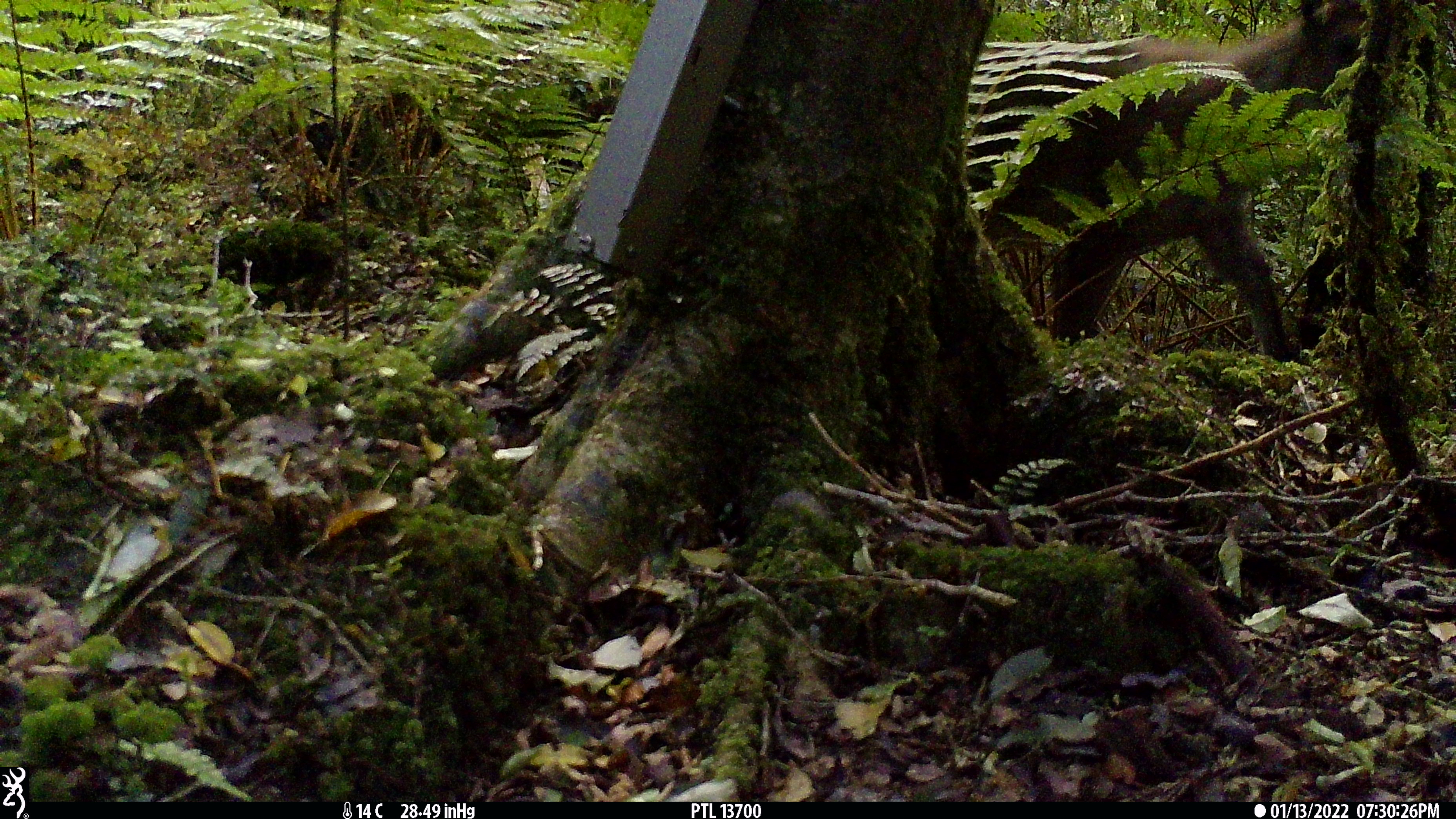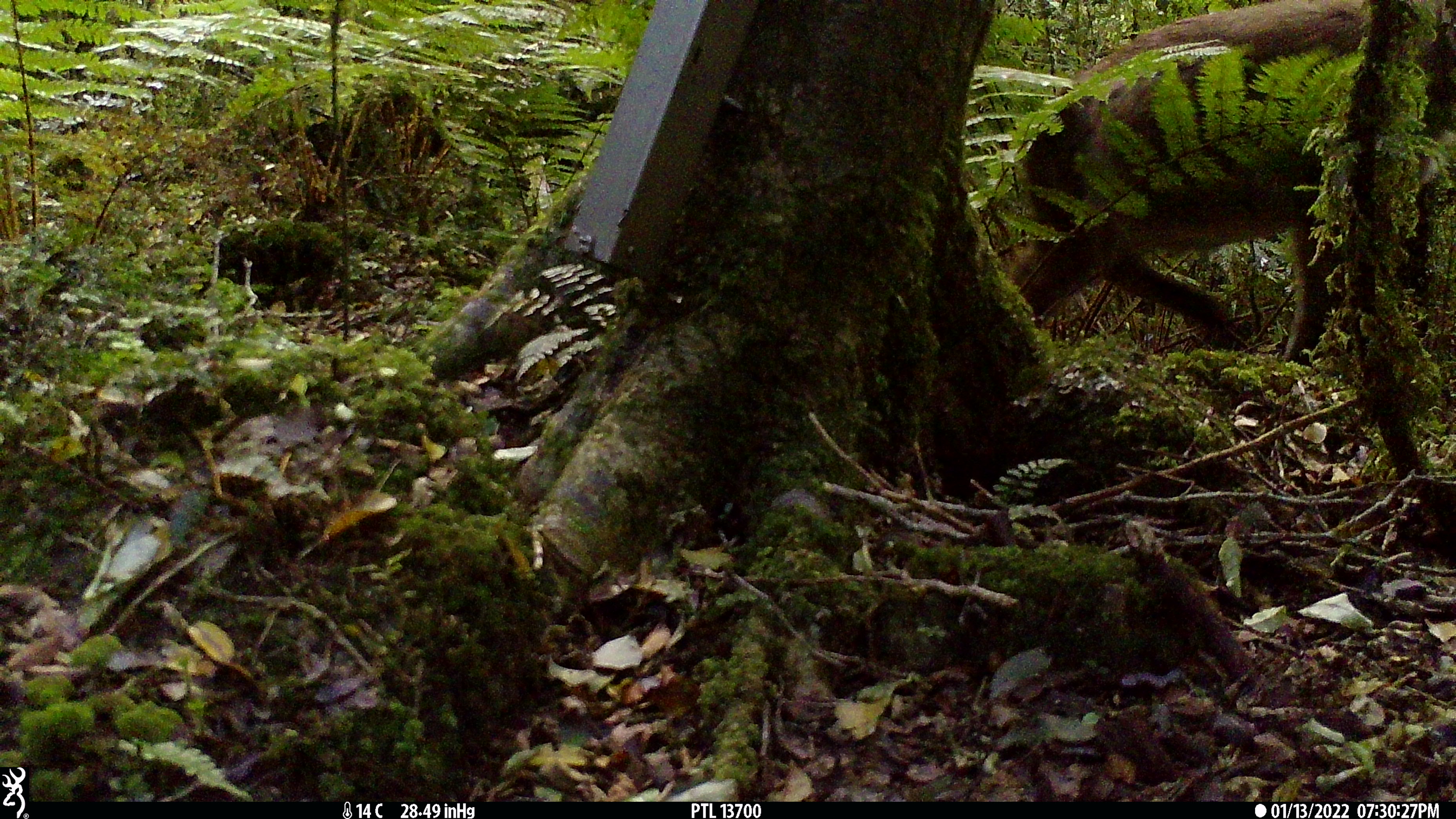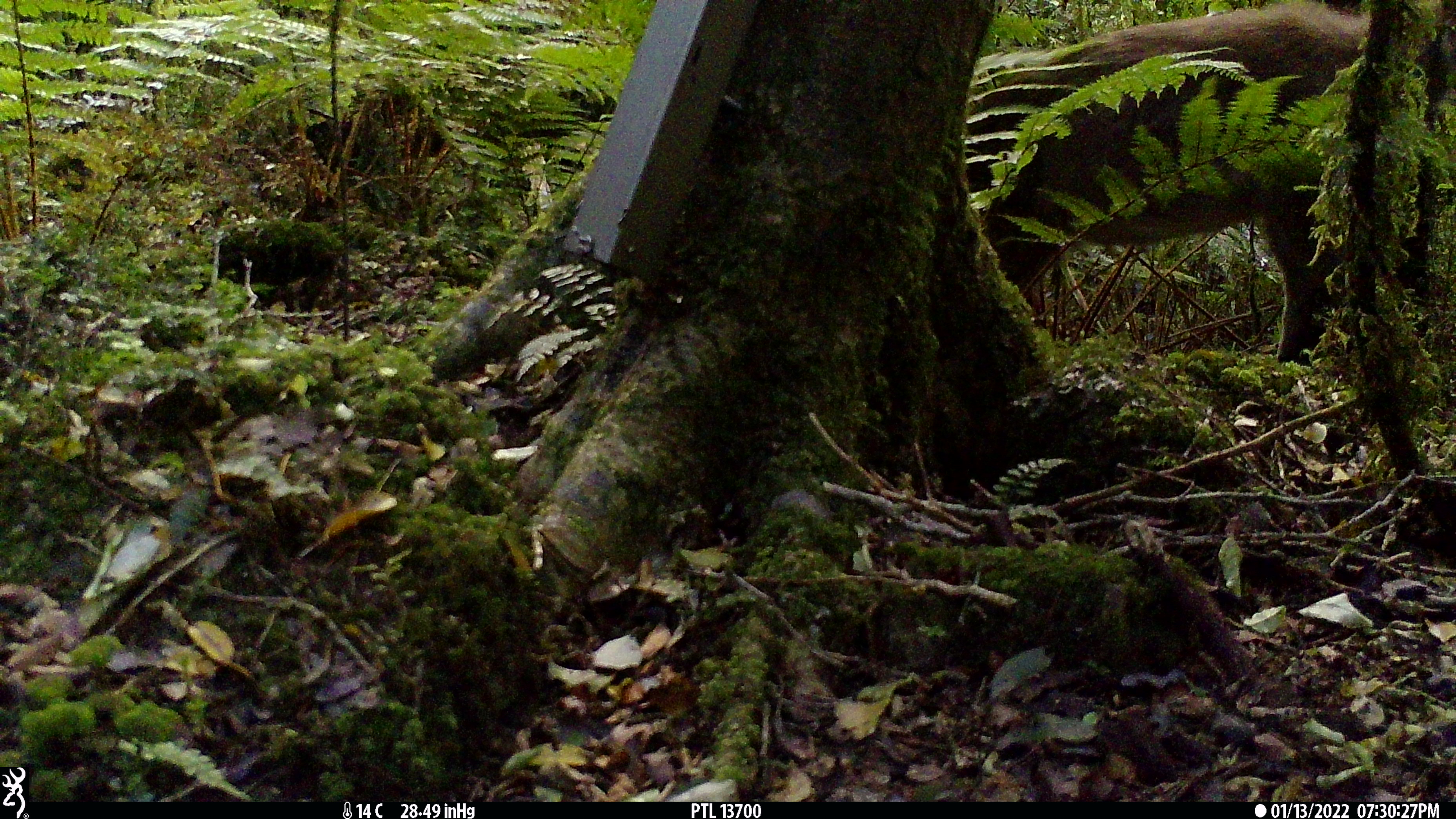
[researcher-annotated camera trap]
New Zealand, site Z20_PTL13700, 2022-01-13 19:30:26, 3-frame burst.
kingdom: Animalia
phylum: Chordata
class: Mammalia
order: Artiodactyla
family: Bovidae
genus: Nilgiritragus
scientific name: Nilgiritragus hylocrius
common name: tahr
Tahr (Nilgiritragus hylocrius).